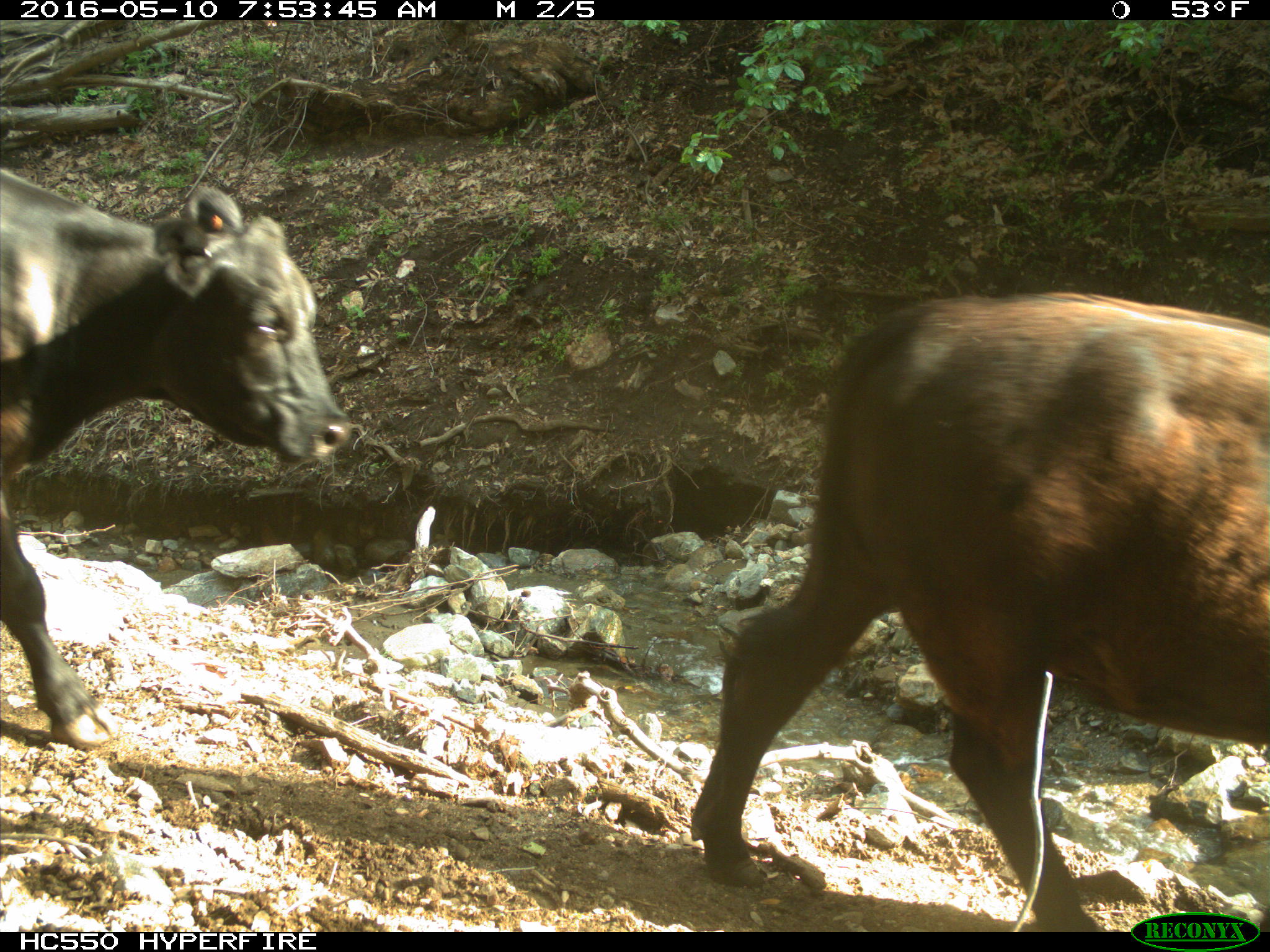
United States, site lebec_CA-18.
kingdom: Animalia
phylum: Chordata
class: Mammalia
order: Artiodactyla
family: Bovidae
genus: Bos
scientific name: Bos taurus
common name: domestic cow